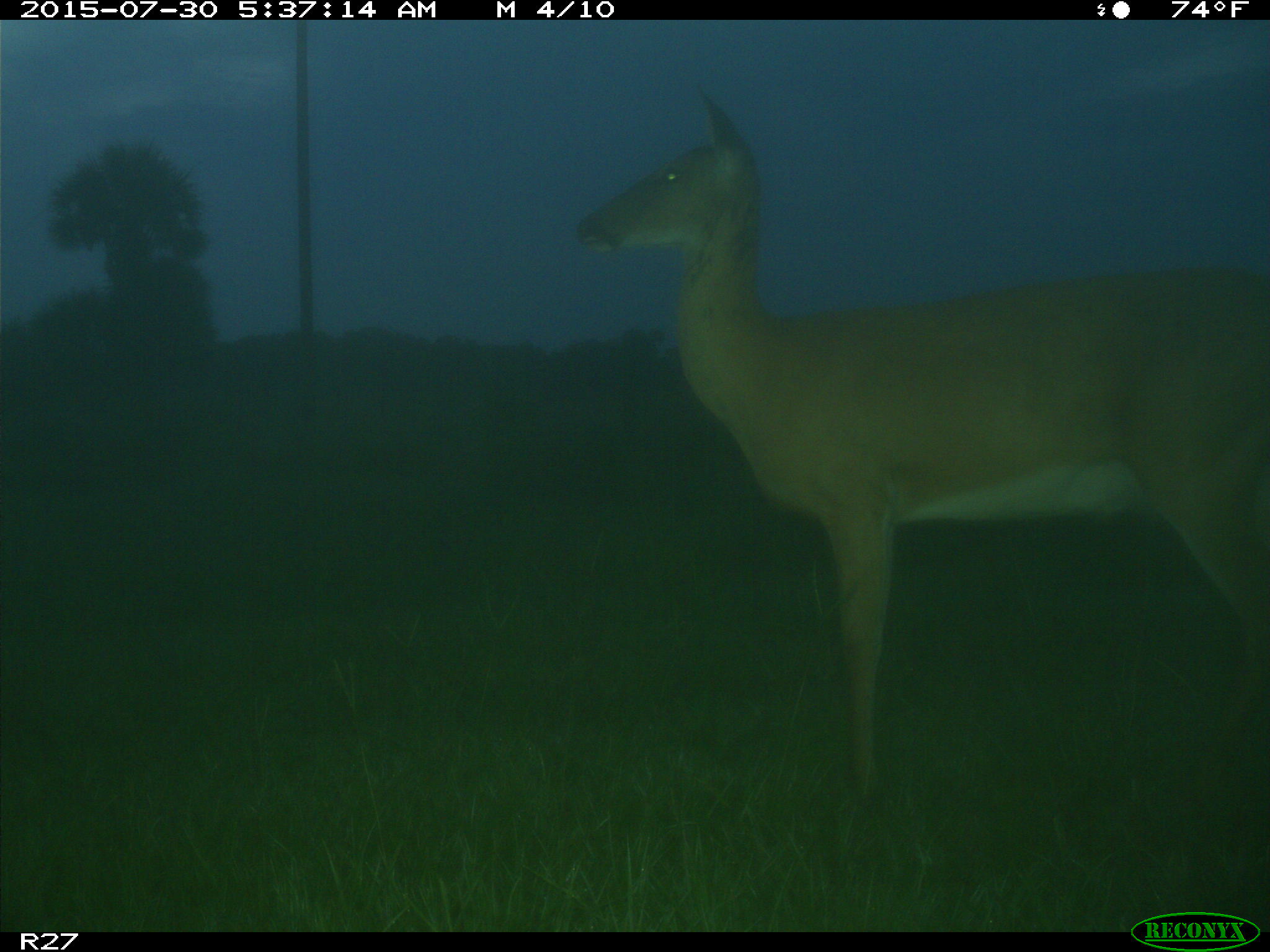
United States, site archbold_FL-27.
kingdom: Animalia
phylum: Chordata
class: Mammalia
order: Artiodactyla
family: Cervidae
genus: Odocoileus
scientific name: Odocoileus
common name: deer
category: unidentified deer